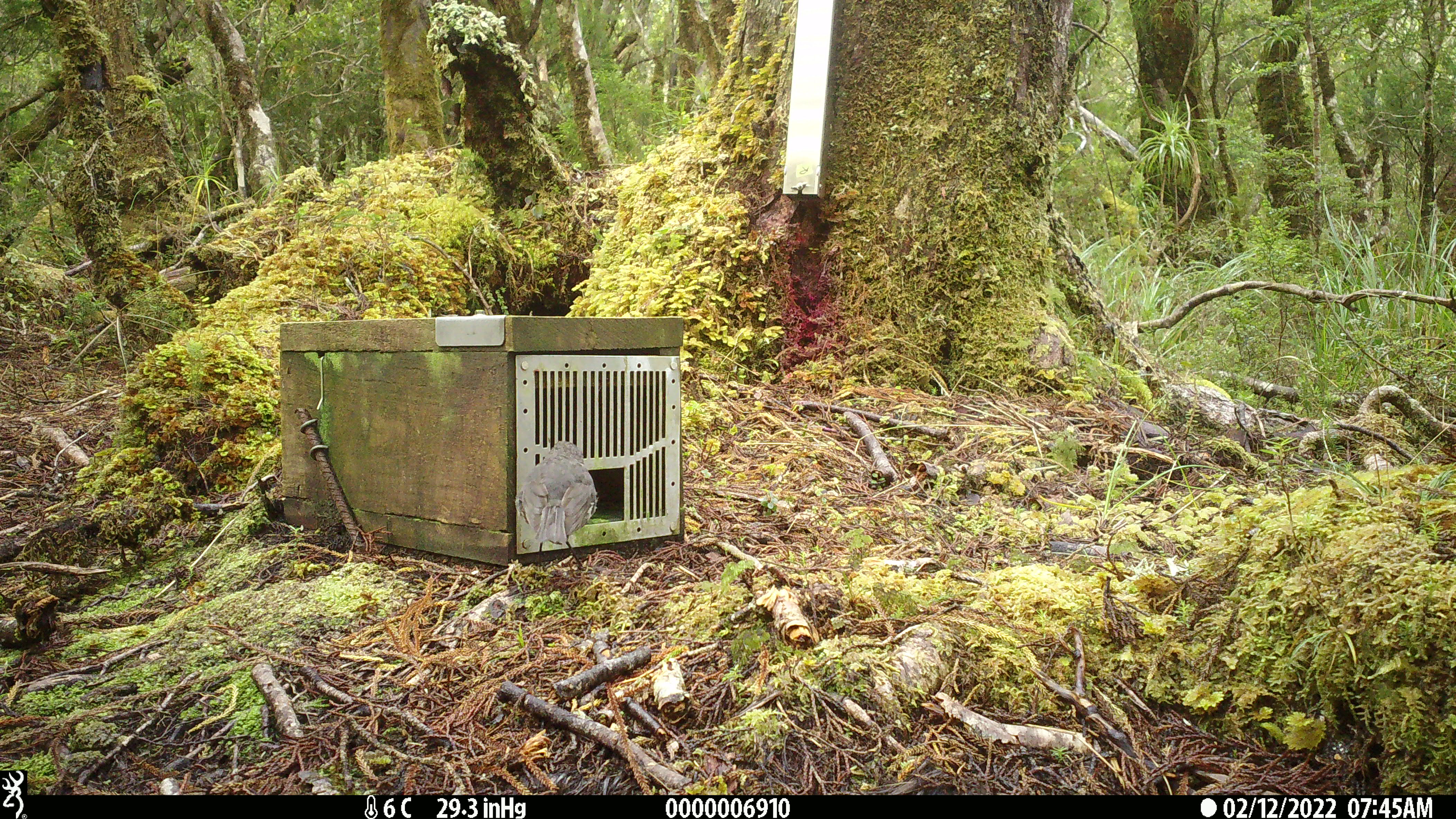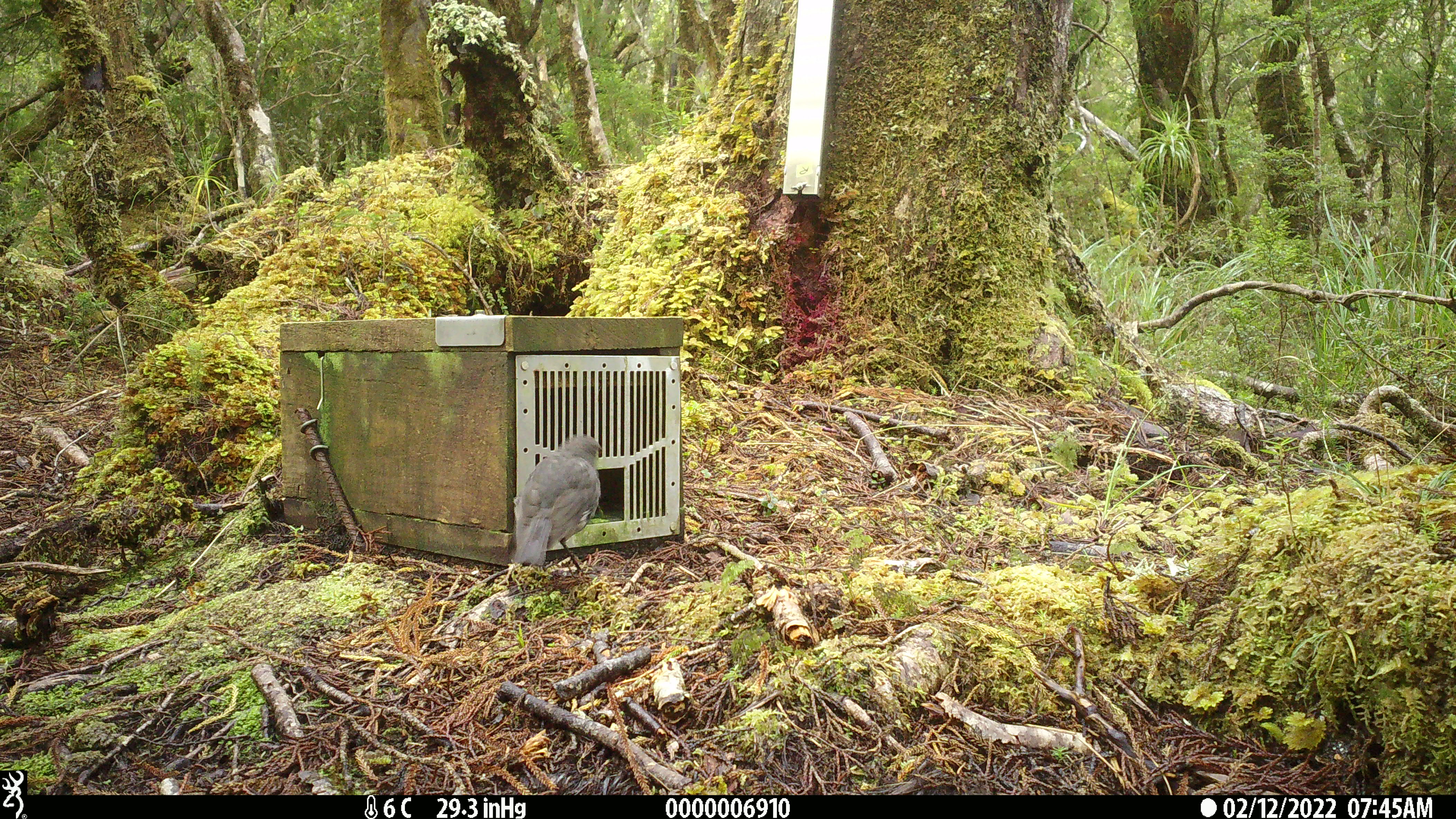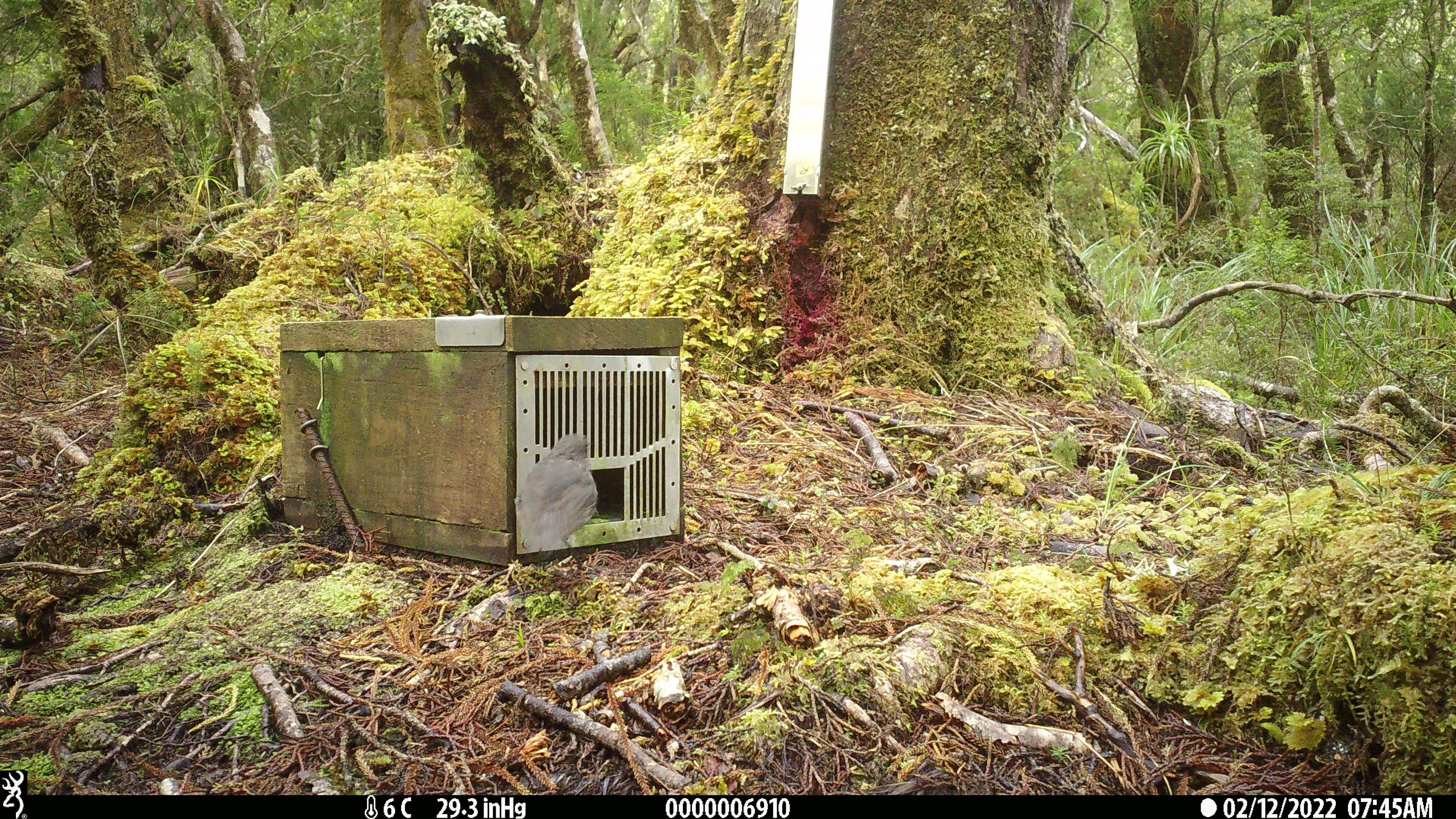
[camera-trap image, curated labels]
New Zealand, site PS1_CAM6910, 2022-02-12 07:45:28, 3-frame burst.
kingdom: Animalia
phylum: Chordata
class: Aves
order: Passeriformes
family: Petroicidae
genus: Petroica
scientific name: Petroica australis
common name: new zealand robin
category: robin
Robin (new zealand robin) (Petroica australis).